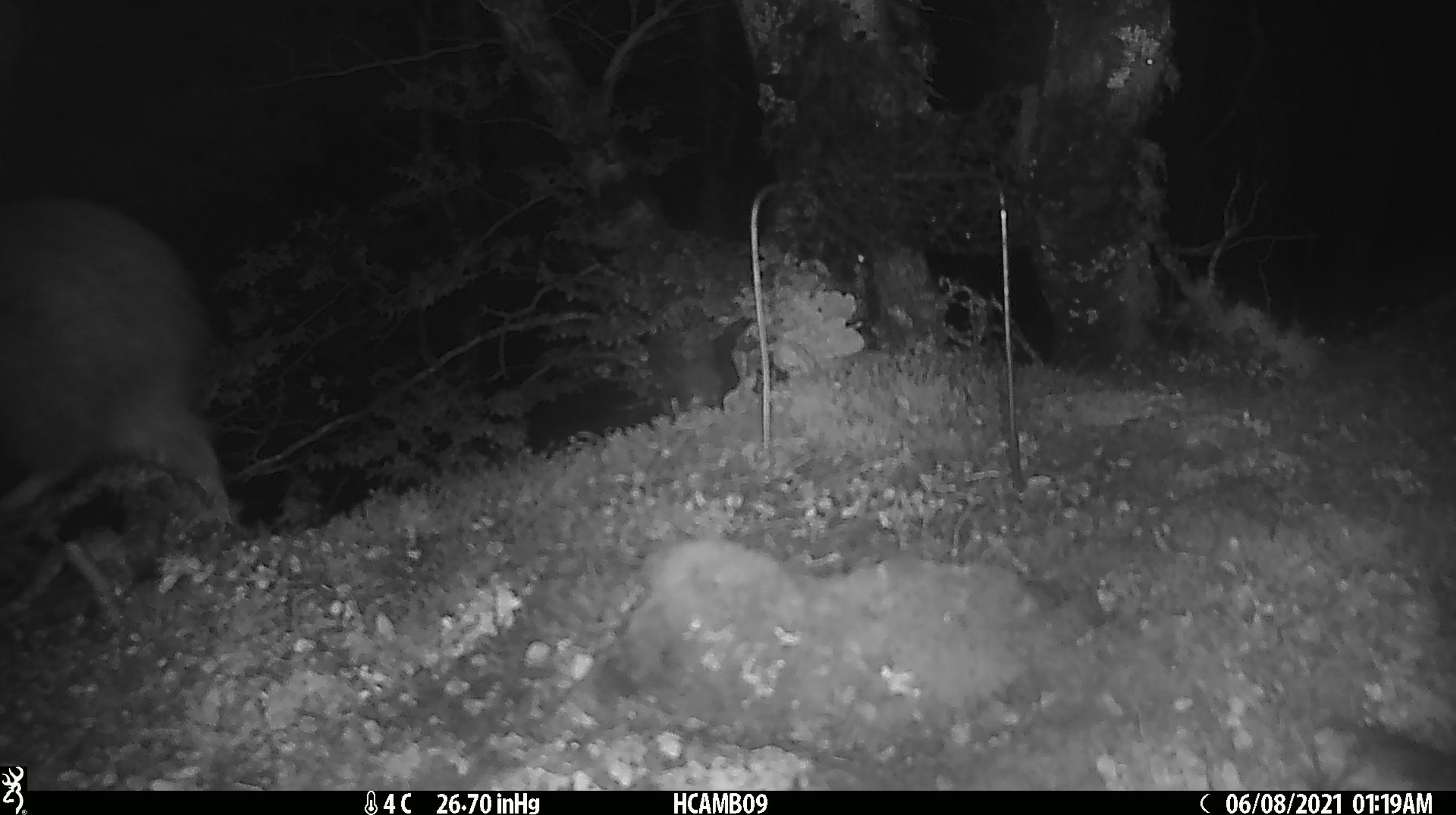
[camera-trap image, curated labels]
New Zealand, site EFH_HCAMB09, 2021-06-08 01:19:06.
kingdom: Animalia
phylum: Chordata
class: Aves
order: Apterygiformes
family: Apterygidae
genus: Apteryx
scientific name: Apteryx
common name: kiwi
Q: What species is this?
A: Kiwi (Apteryx).